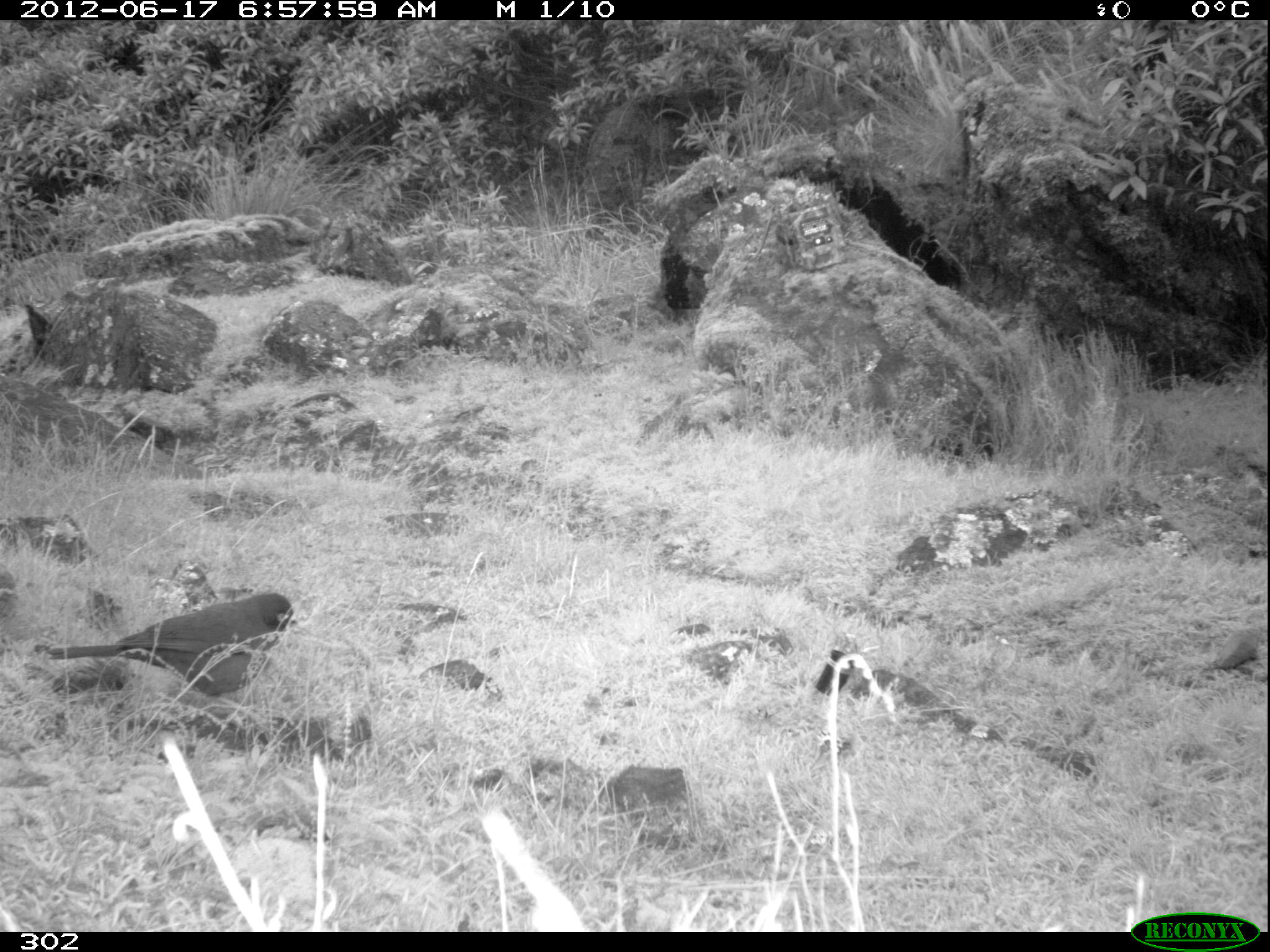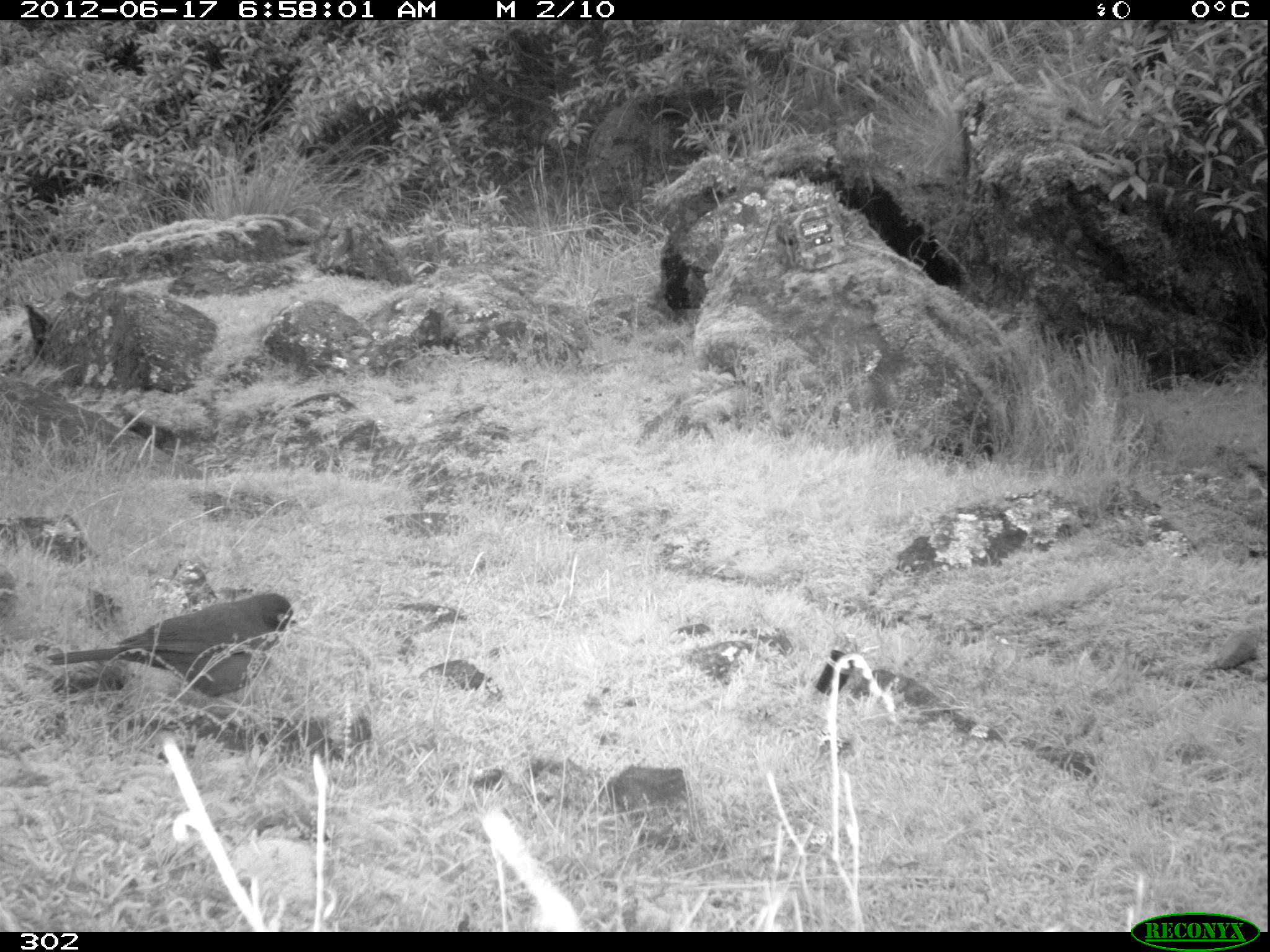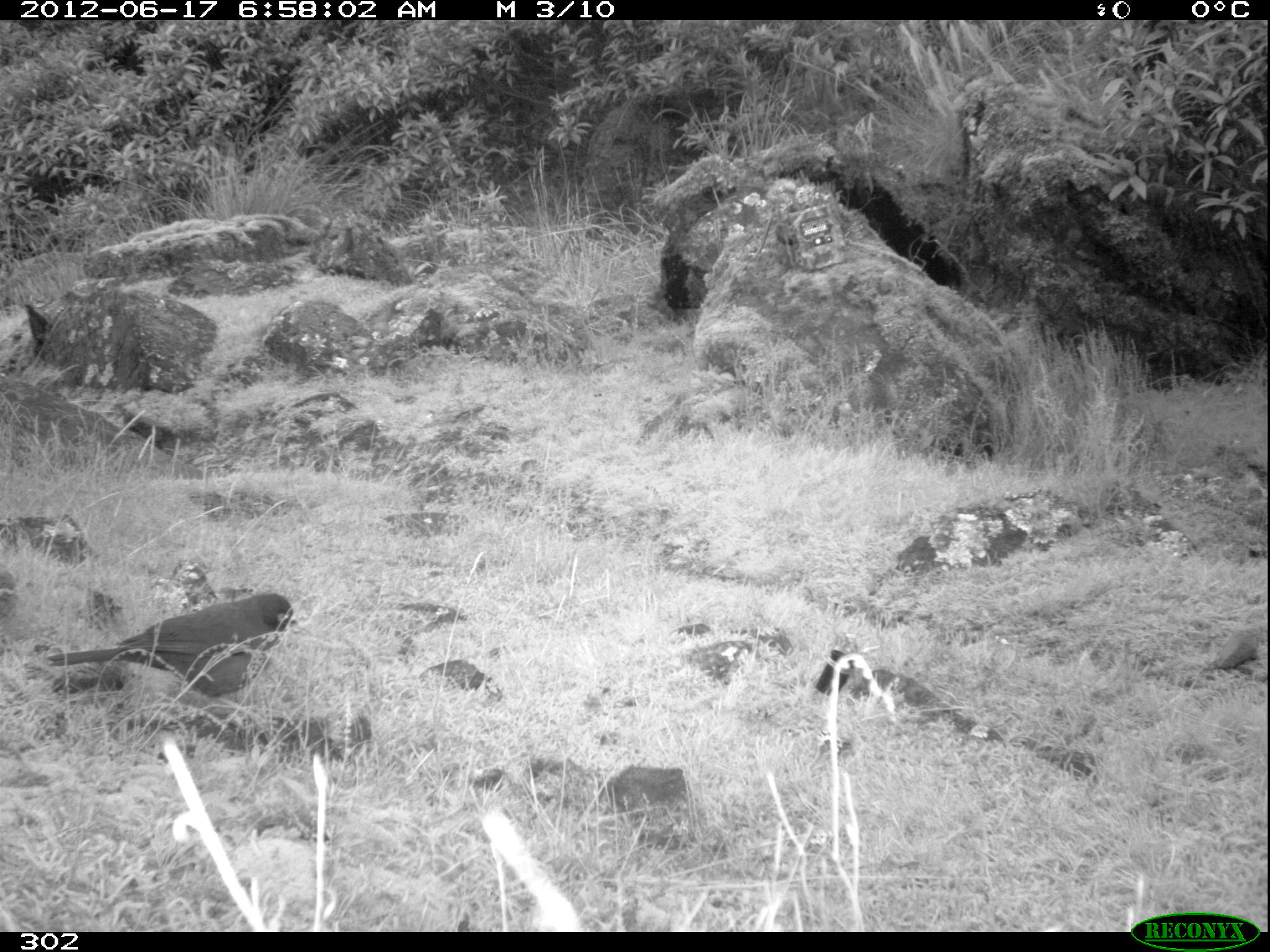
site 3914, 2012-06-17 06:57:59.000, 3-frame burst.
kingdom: Animalia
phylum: Chordata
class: Aves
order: Passeriformes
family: Turdidae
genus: Turdus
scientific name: Turdus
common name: true thrushes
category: turdus sp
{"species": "turdus sp (true thrushes) (Turdus)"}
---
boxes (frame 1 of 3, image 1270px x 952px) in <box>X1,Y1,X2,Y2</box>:
turdus sp: <box>45,592,298,699</box>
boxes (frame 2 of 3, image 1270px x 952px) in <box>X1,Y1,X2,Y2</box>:
turdus sp: <box>46,592,298,699</box>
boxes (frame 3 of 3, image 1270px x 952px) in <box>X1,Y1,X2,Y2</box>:
turdus sp: <box>45,591,298,699</box>